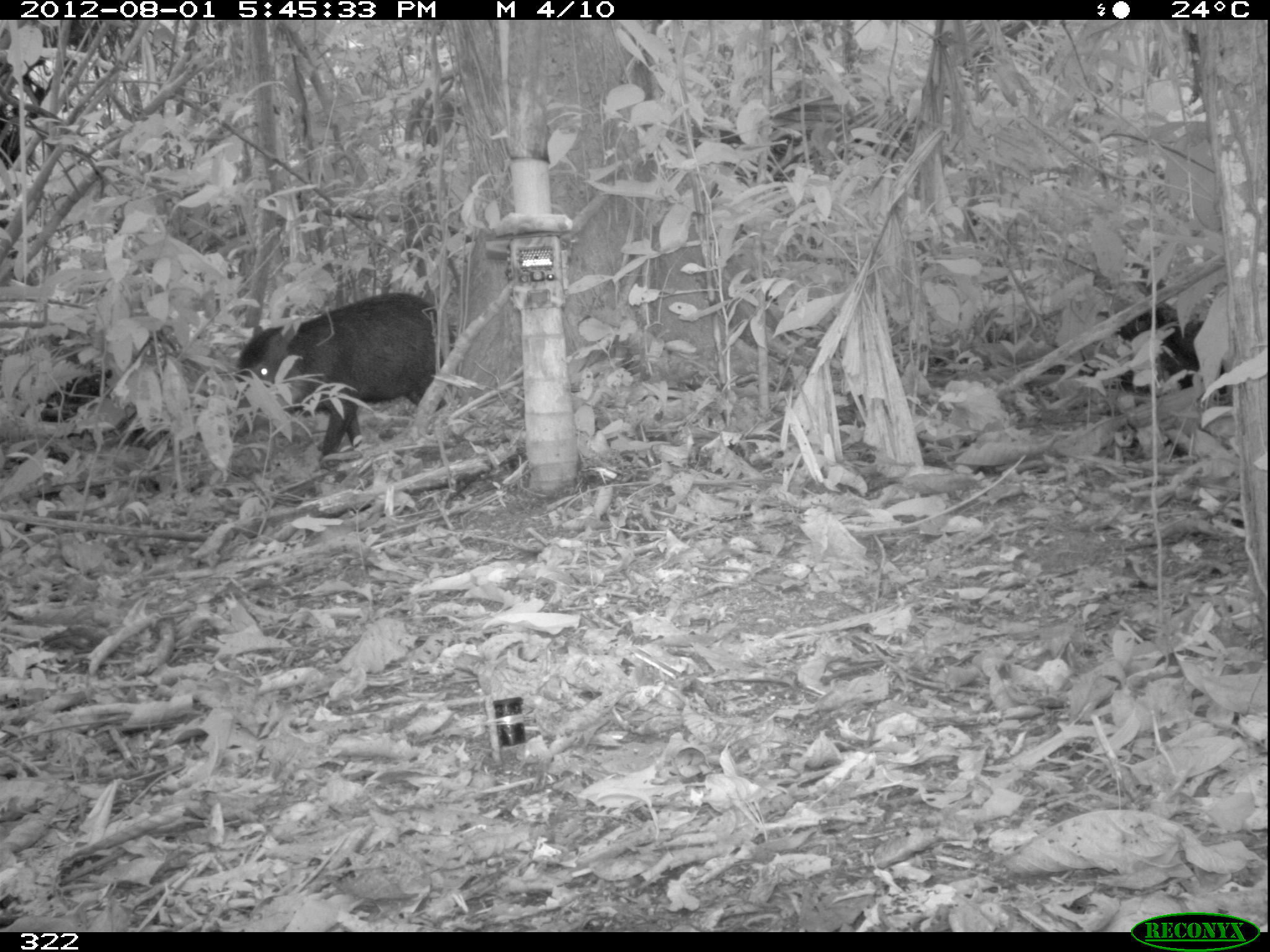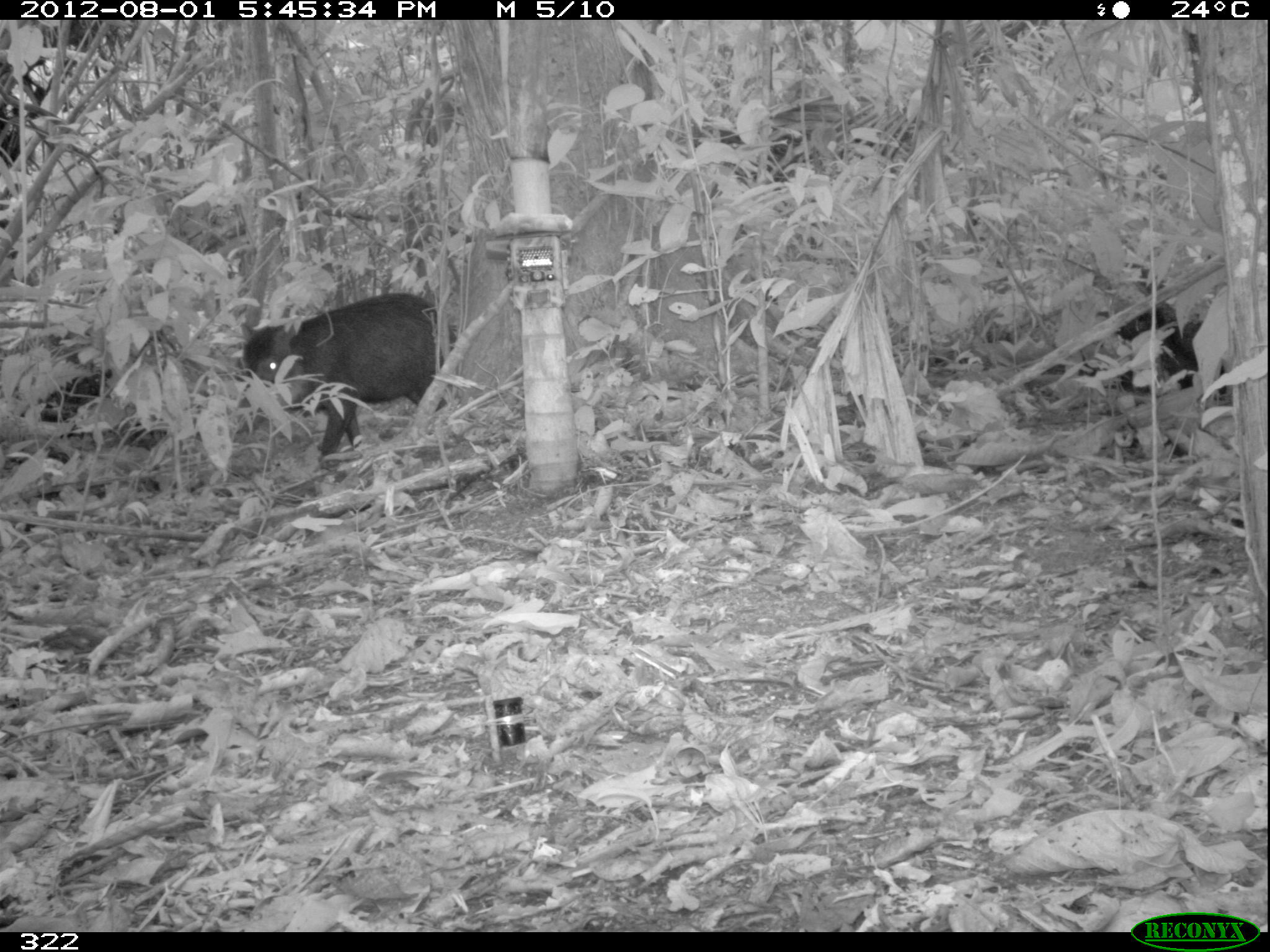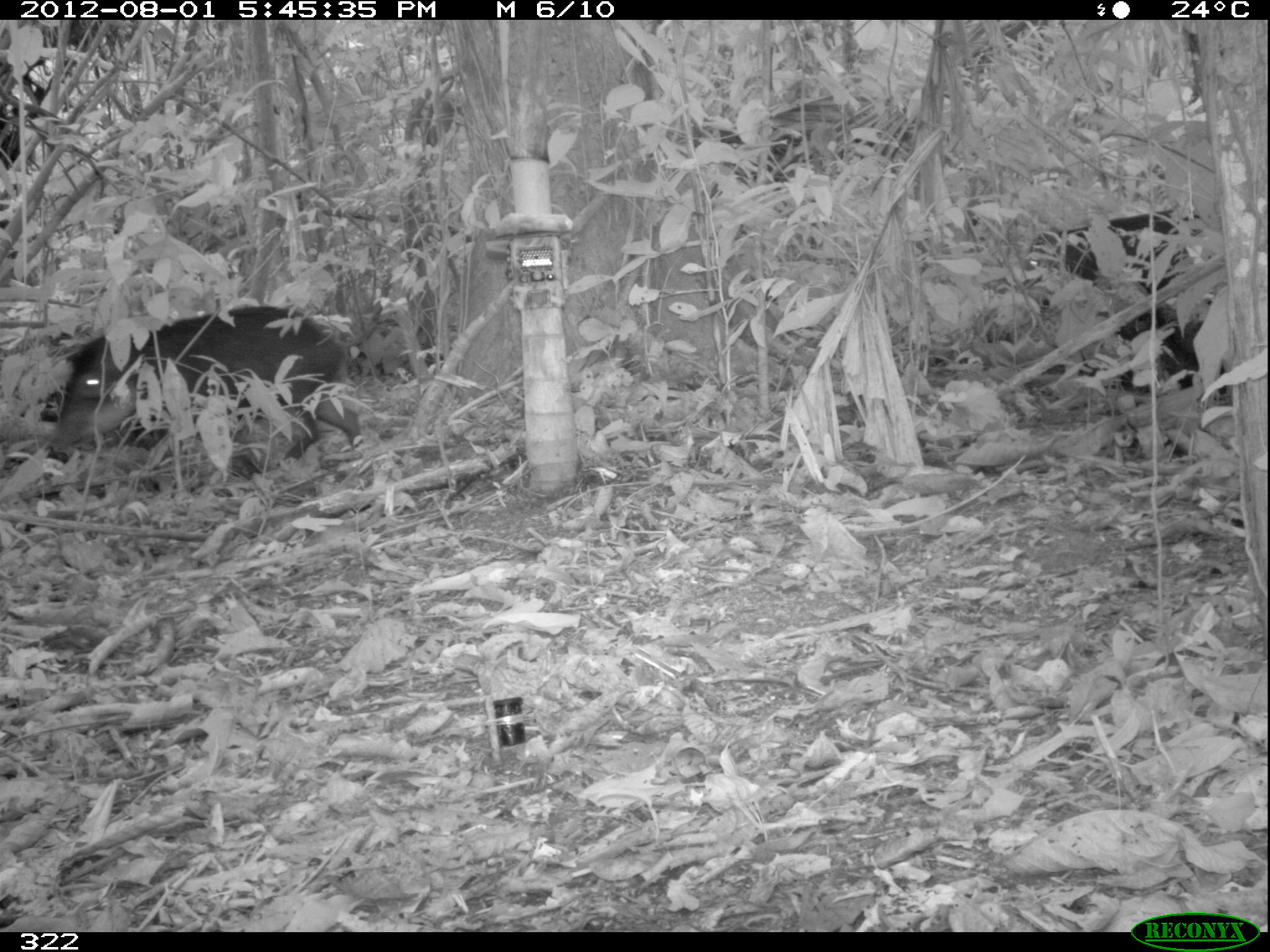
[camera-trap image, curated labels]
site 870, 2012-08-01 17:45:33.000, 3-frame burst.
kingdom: Animalia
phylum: Chordata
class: Mammalia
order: Artiodactyla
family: Tayassuidae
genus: Tayassu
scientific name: Tayassu pecari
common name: white-lipped peccary